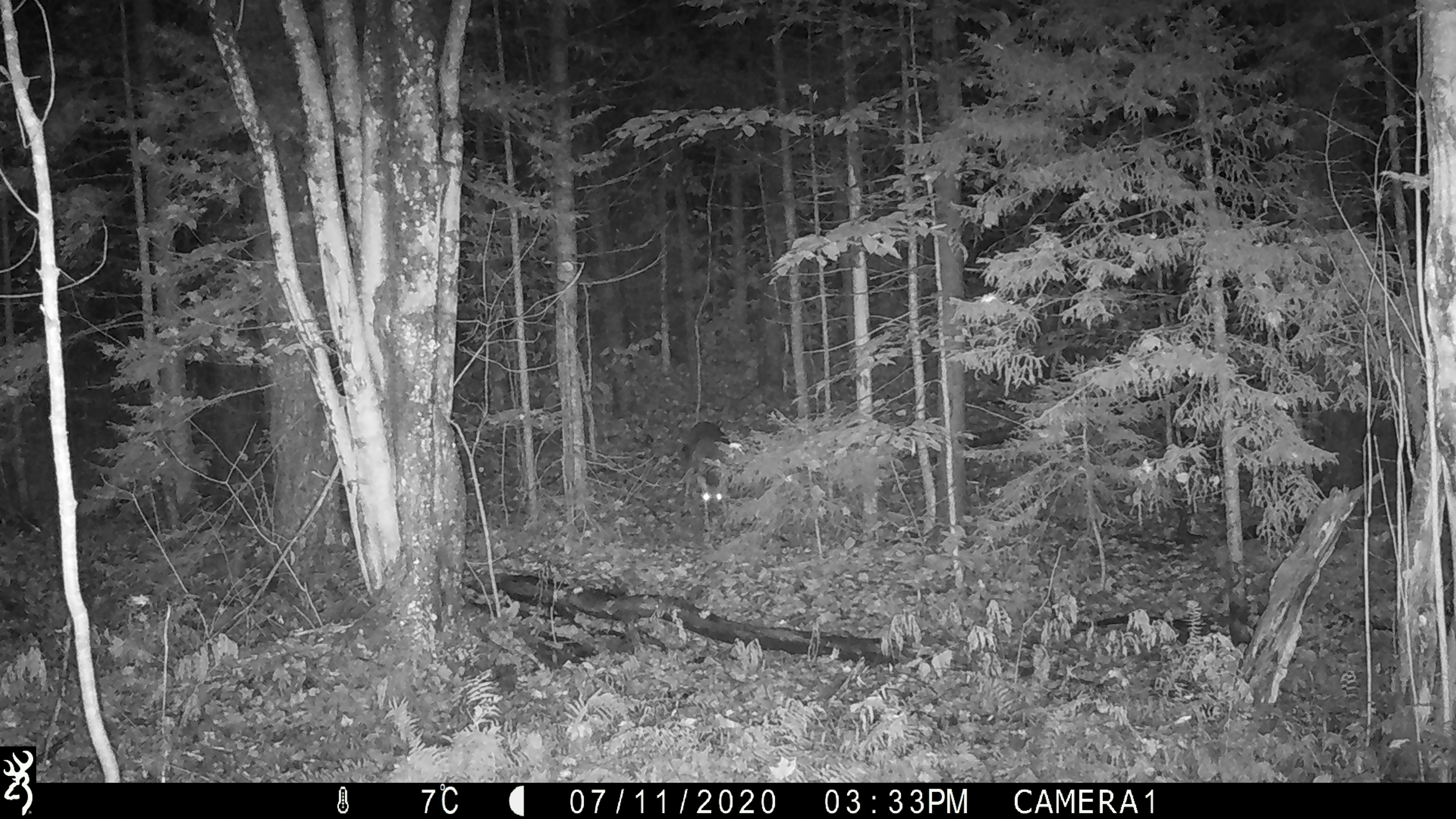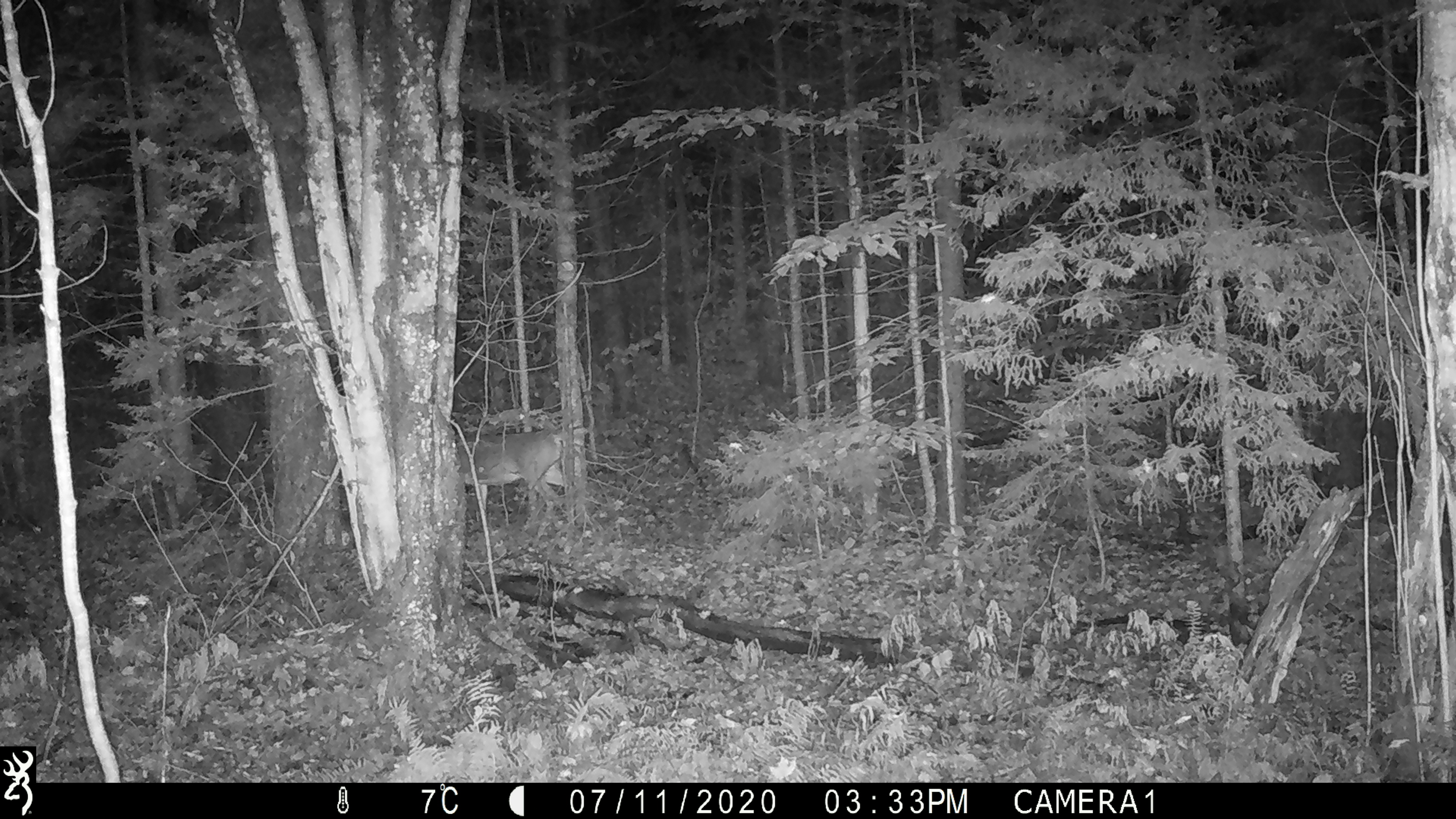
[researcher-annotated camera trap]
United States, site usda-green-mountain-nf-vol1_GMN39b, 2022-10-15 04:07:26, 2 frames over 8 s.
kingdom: Animalia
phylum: Chordata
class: Mammalia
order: Artiodactyla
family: Cervidae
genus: Odocoileus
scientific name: Odocoileus virginianus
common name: white-tailed deer